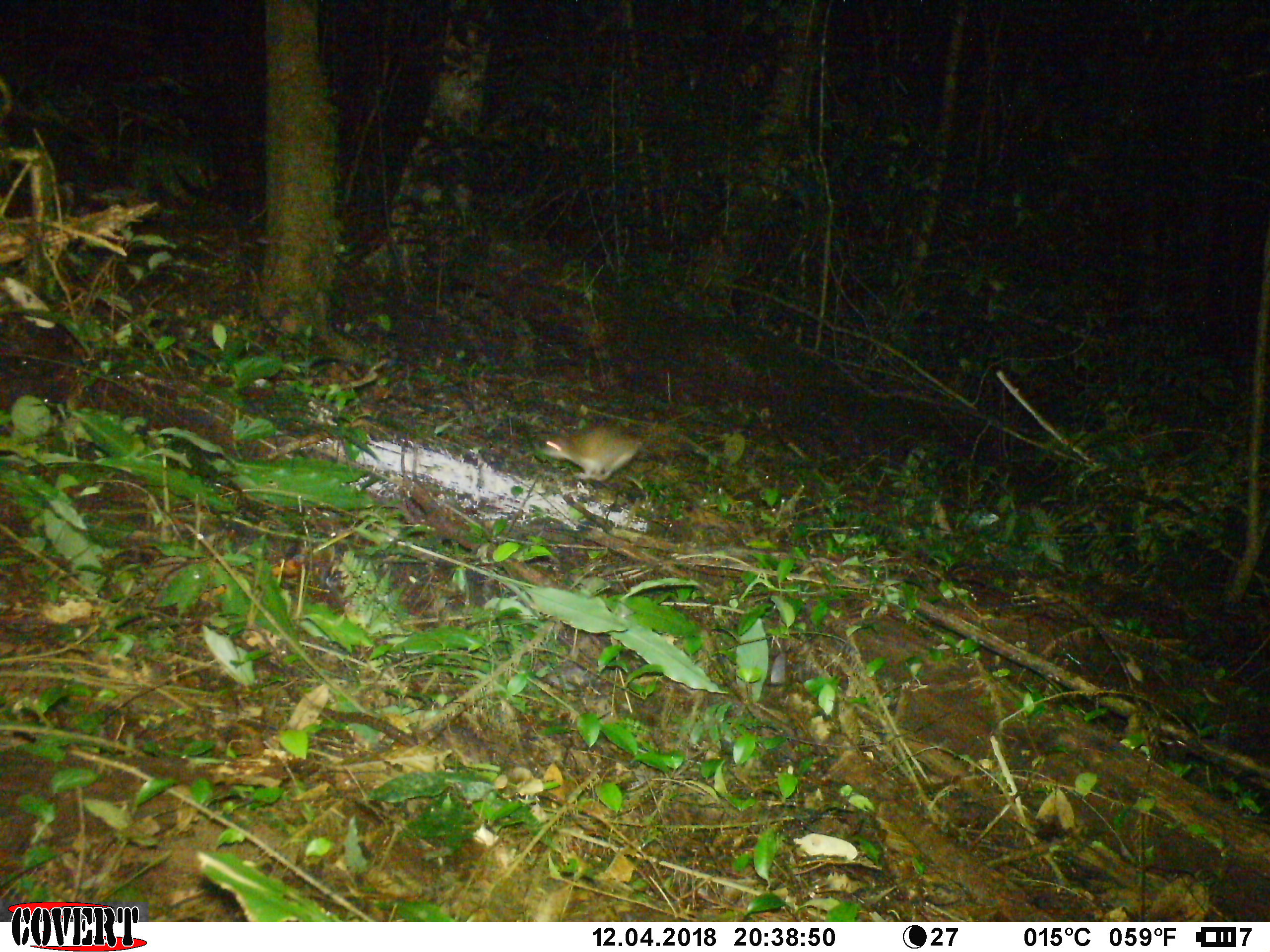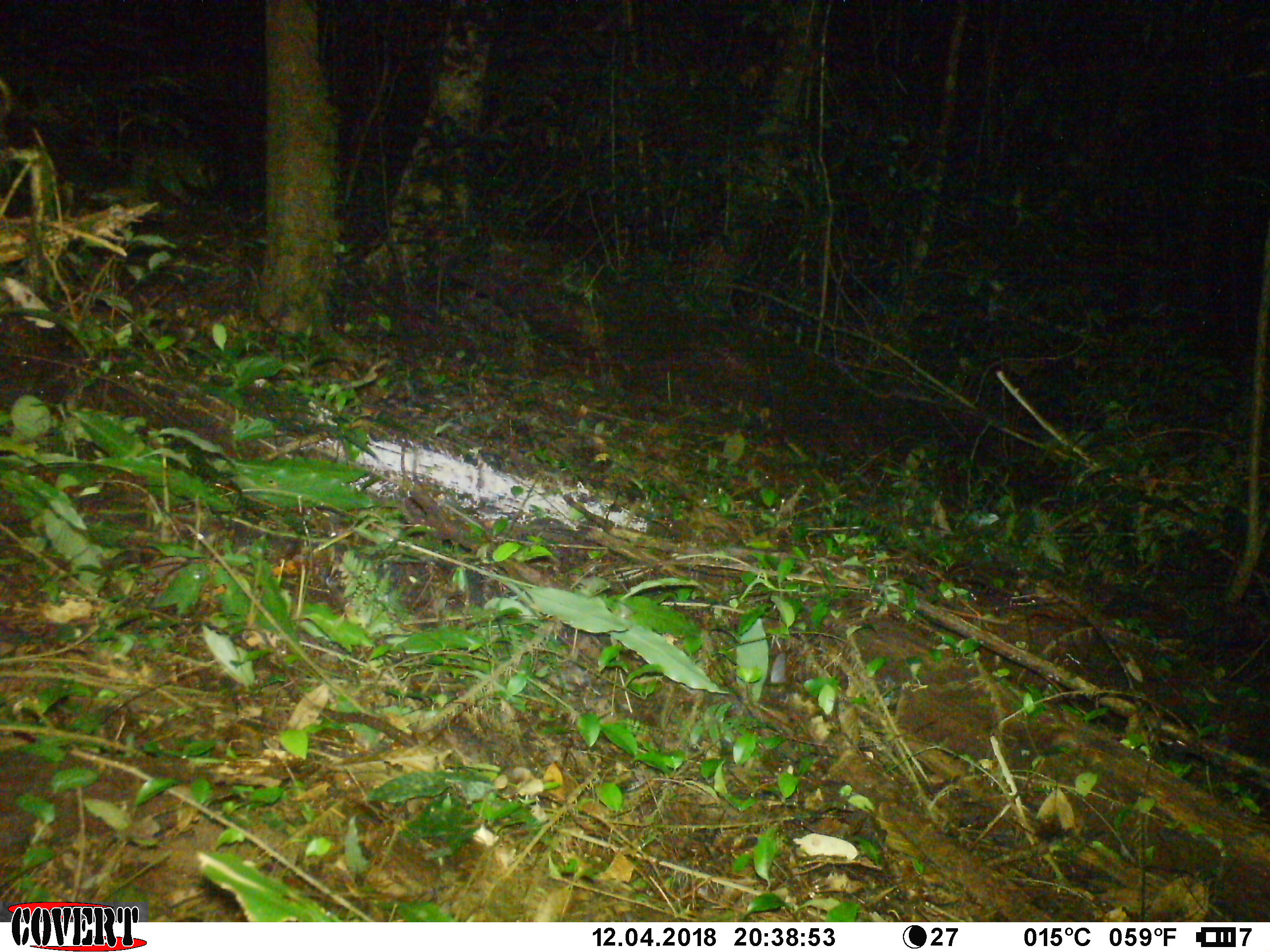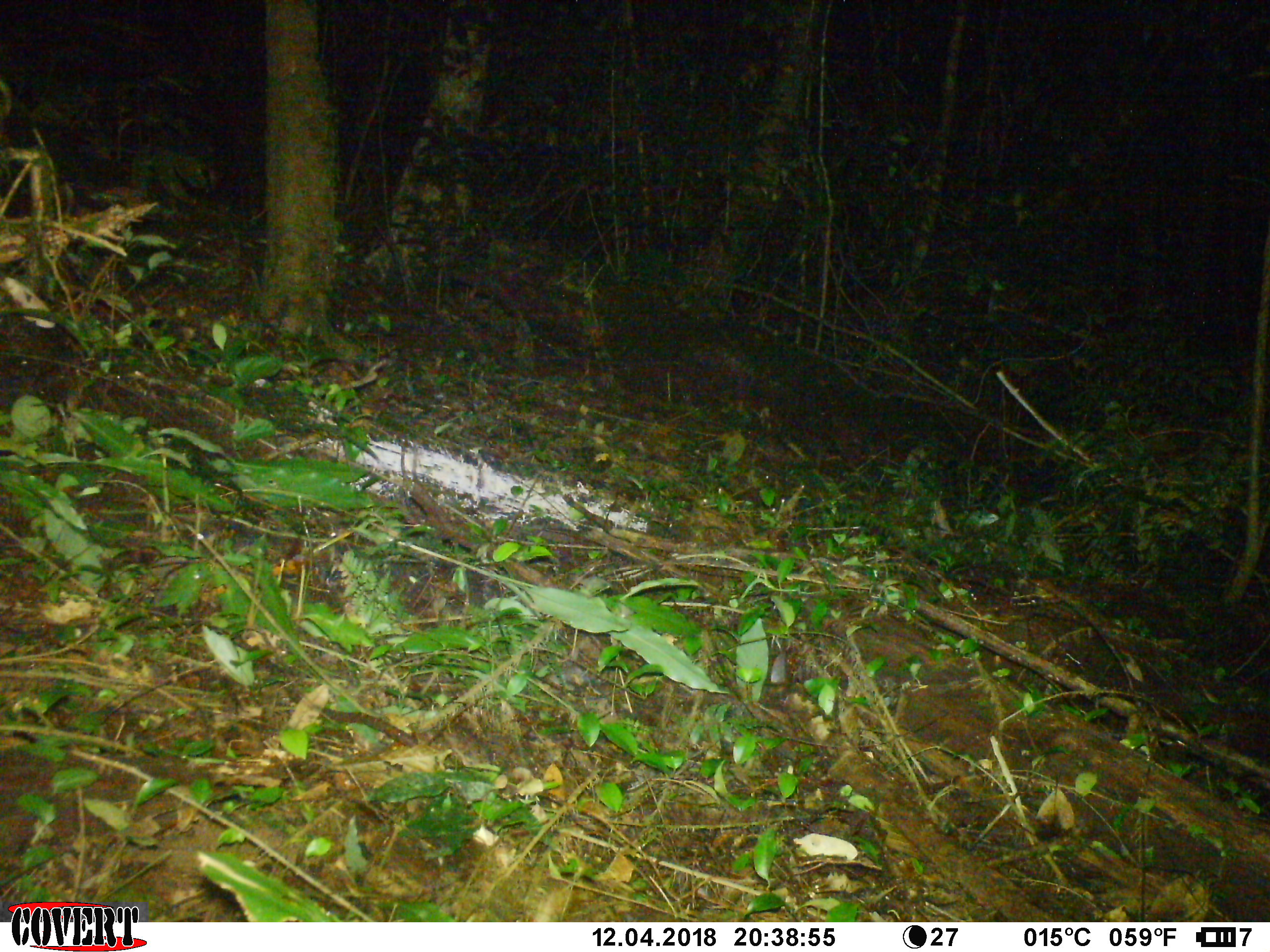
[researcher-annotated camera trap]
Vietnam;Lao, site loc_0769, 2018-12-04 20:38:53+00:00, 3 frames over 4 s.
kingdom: Animalia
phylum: Chordata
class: Mammalia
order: Rodentia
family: Muridae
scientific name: Muridae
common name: old-world mice and rats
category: unidentified murid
Unidentified murid (old-world mice and rats) (Muridae). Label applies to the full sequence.